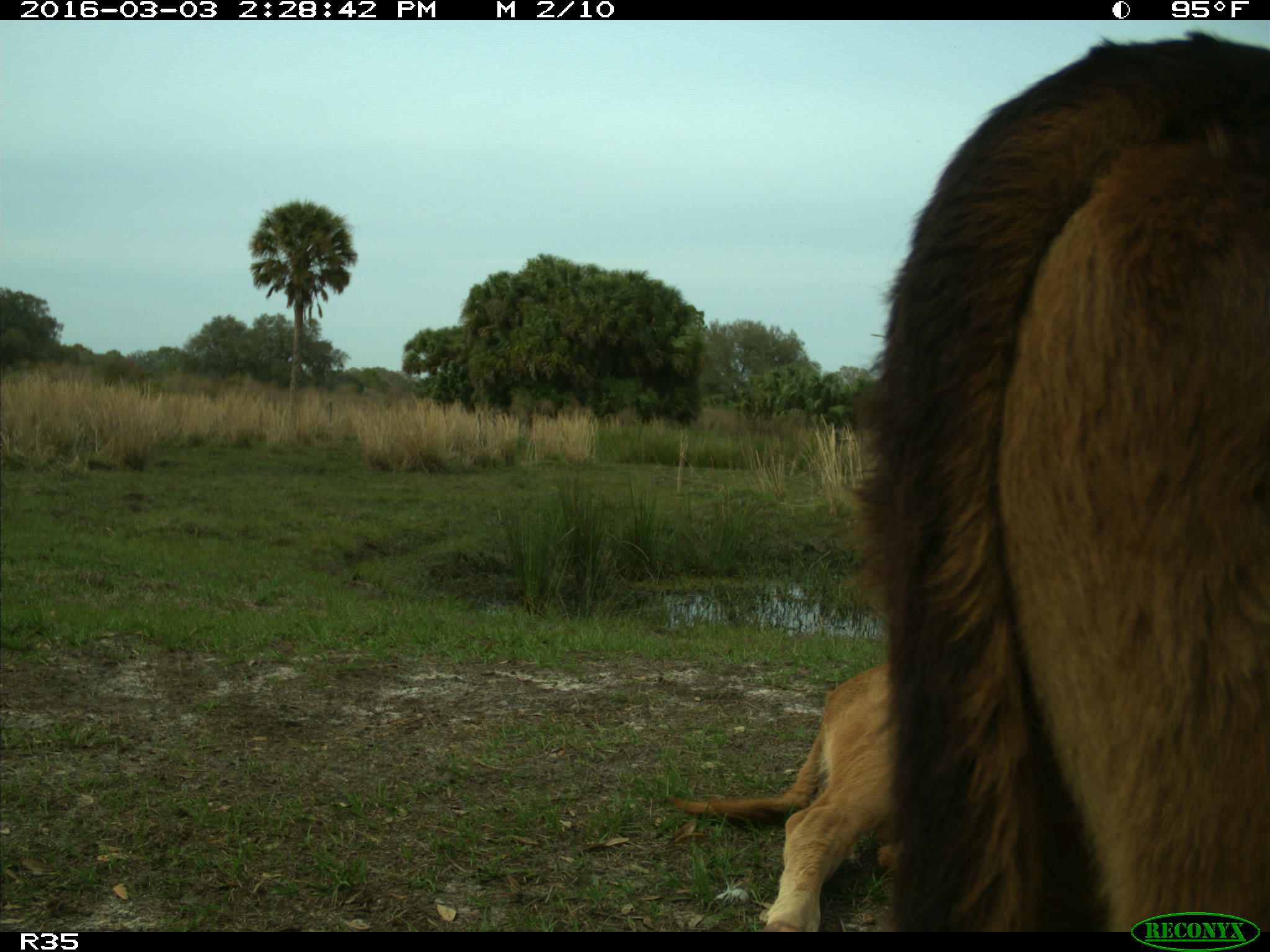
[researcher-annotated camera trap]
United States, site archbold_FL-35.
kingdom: Animalia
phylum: Chordata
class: Mammalia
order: Artiodactyla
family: Bovidae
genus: Bos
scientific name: Bos taurus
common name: domestic cow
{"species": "Bos taurus (domestic cow)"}